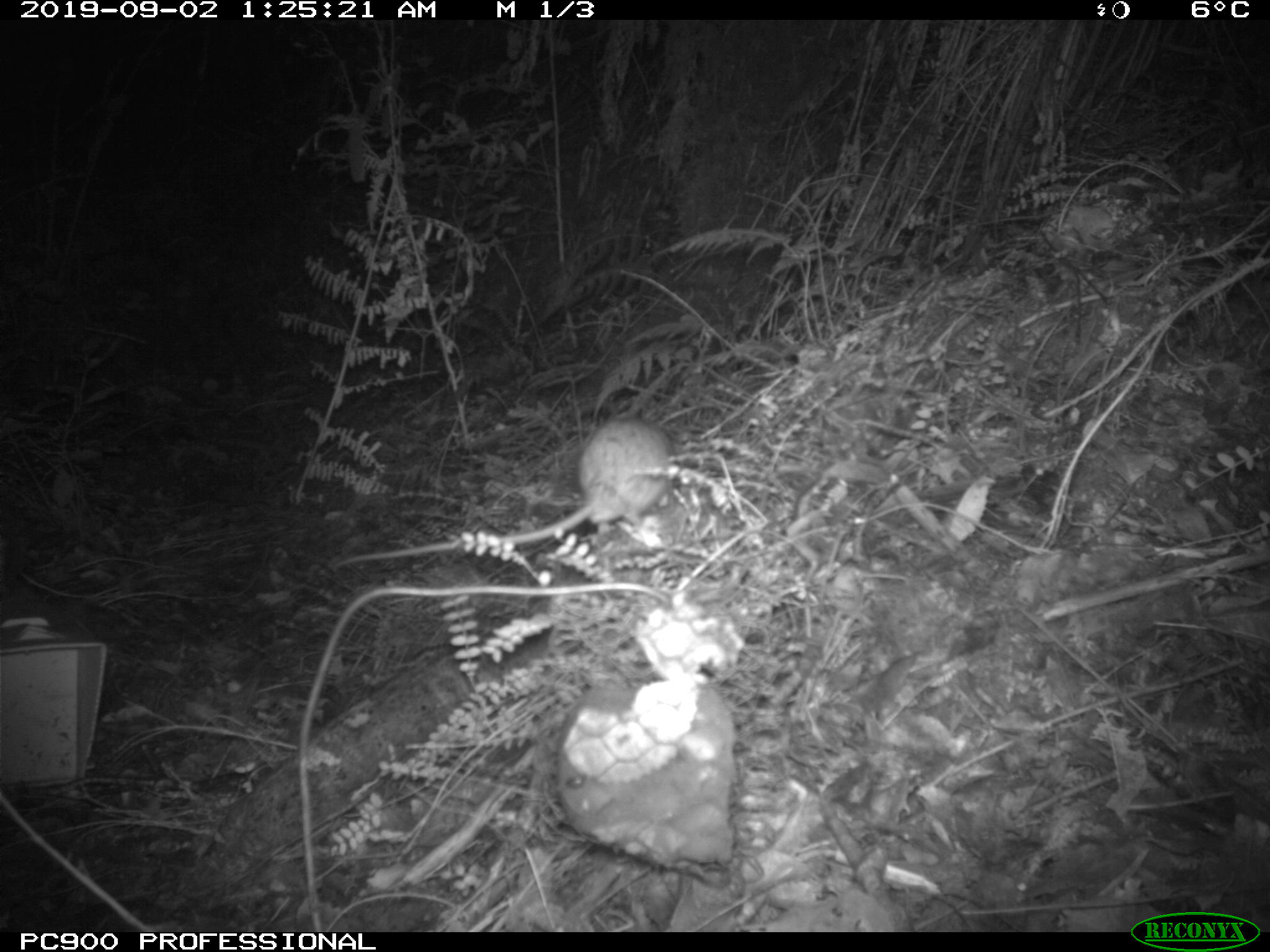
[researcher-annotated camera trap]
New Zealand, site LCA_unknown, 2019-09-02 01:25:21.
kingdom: Animalia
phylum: Chordata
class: Mammalia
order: Rodentia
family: Muridae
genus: Rattus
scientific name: Rattus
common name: rat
Rat (Rattus).